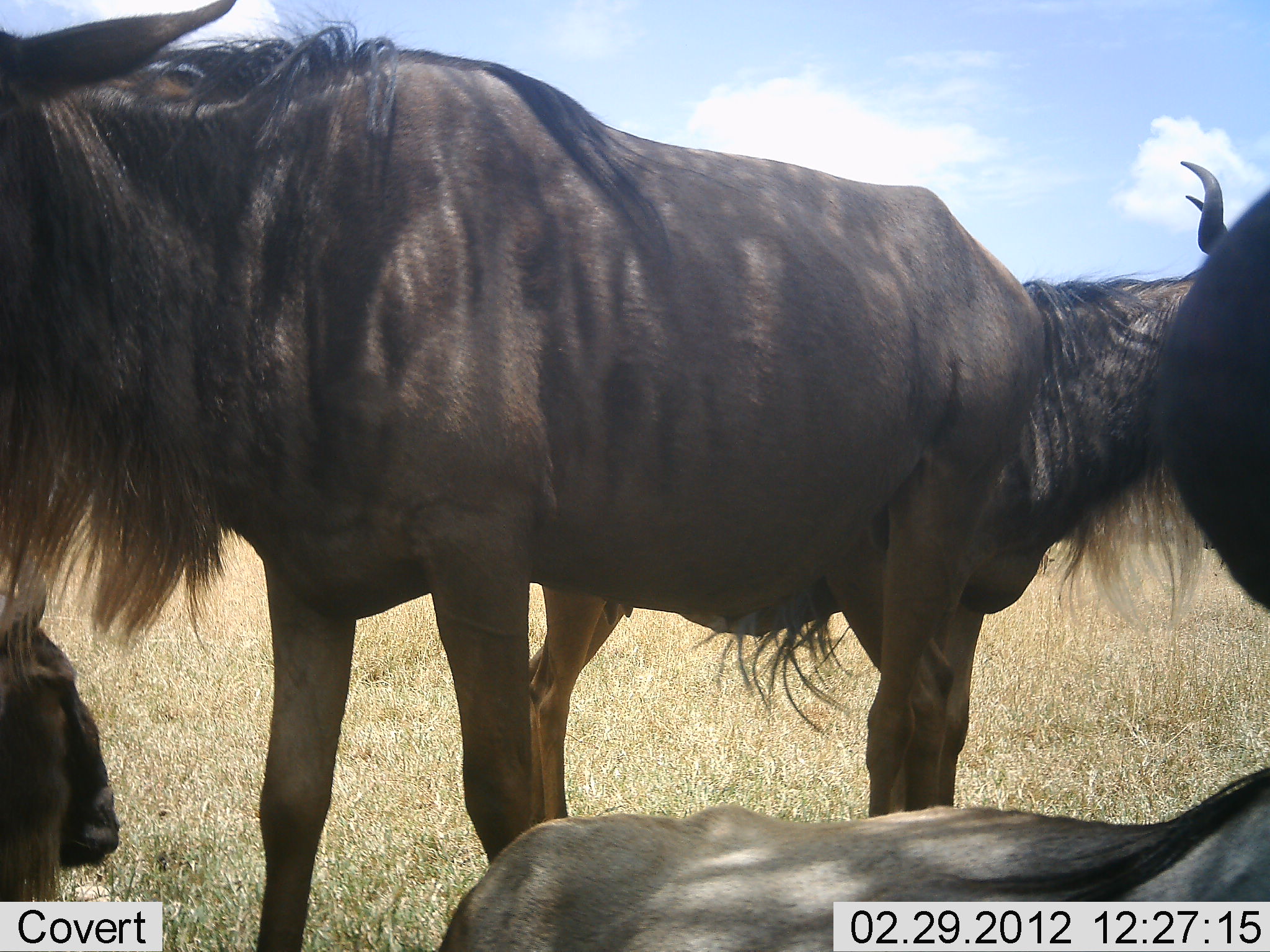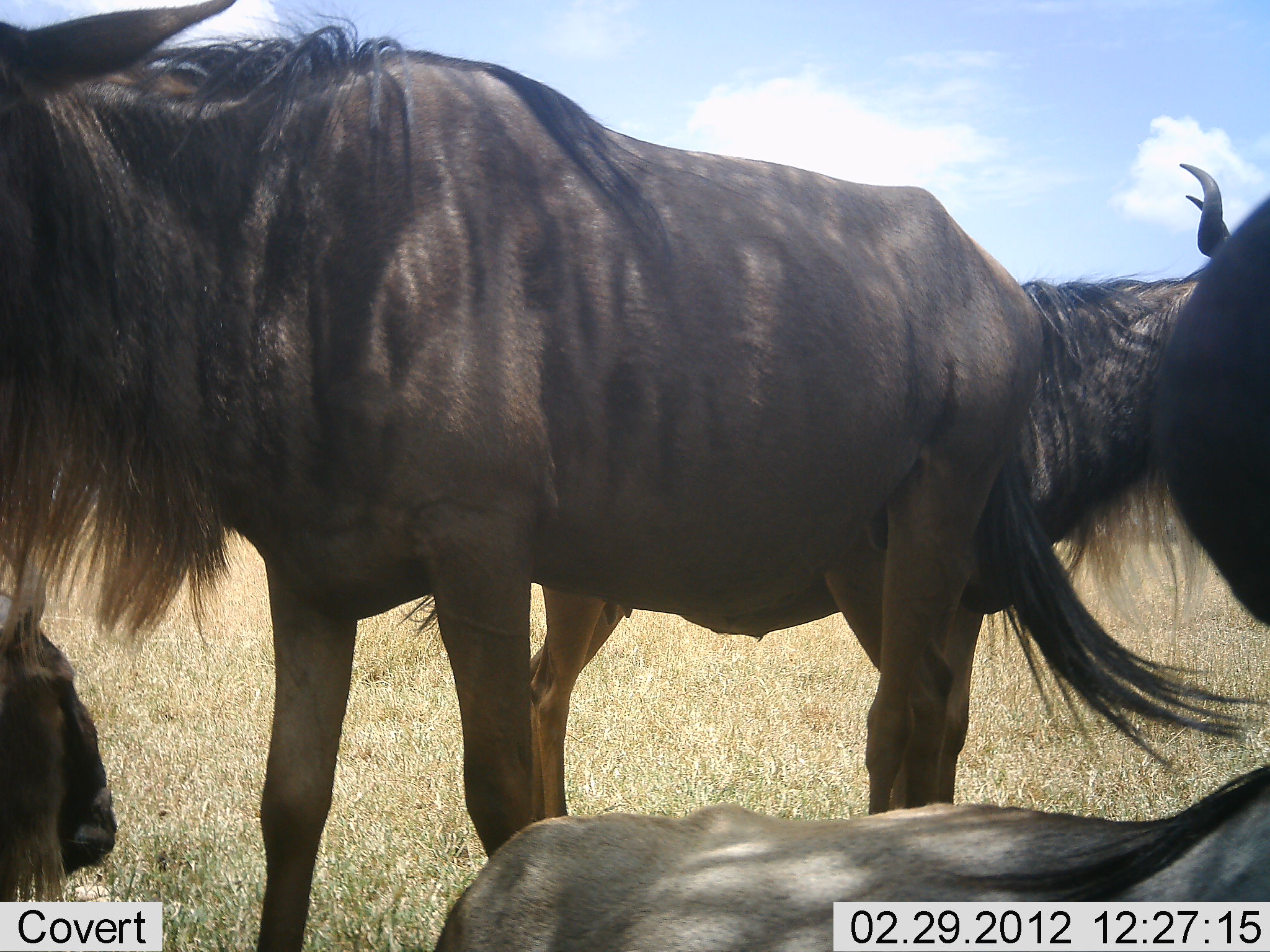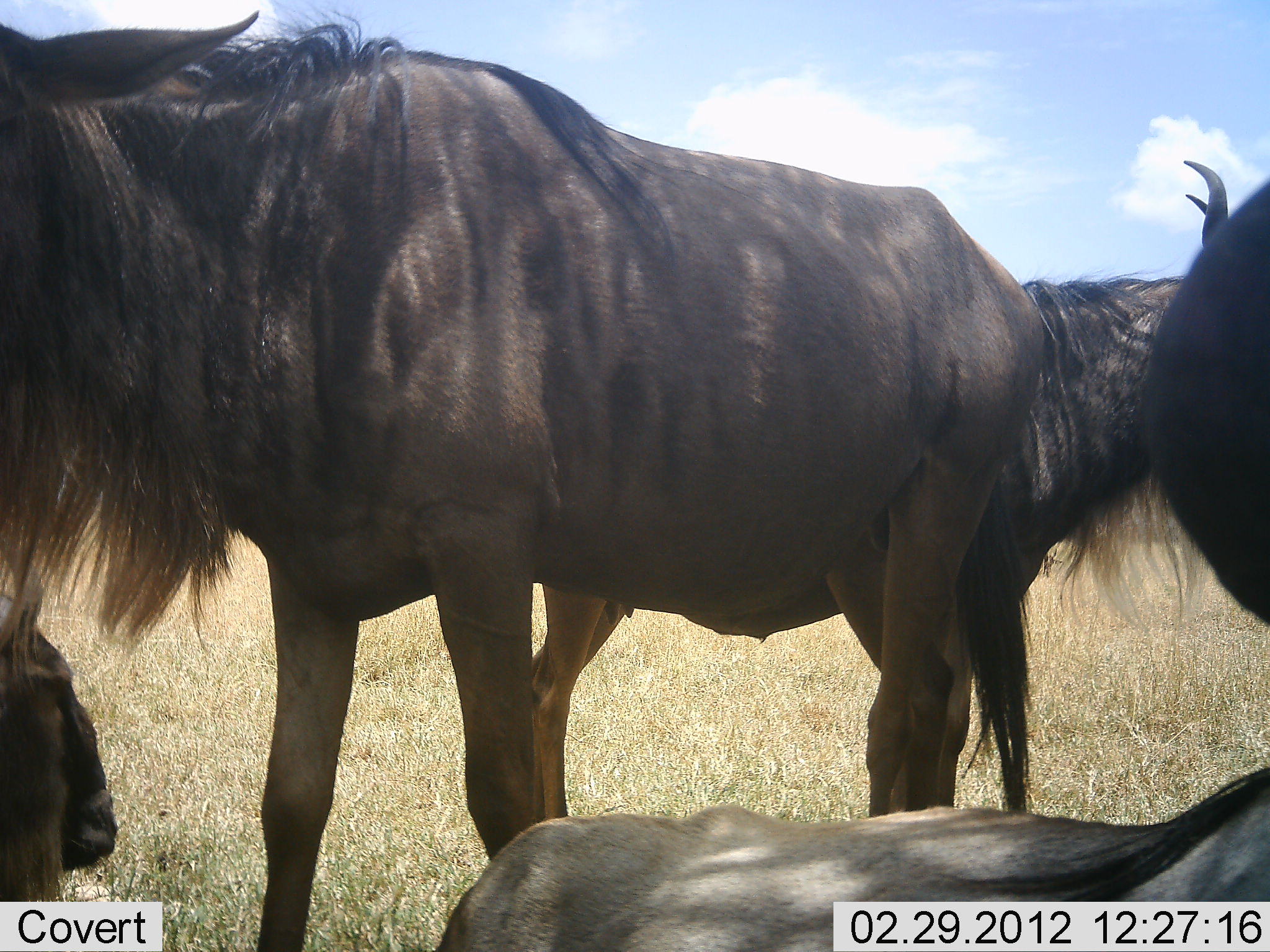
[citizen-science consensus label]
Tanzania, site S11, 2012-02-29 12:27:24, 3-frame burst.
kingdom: Animalia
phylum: Chordata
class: Mammalia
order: Artiodactyla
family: Bovidae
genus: Connochaetes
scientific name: Connochaetes taurinus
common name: blue wildebeest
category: wildebeest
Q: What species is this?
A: Wildebeest (blue wildebeest) (Connochaetes taurinus).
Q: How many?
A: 5.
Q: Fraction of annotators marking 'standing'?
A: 86%.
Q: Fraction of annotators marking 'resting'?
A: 76%.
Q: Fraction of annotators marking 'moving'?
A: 0%.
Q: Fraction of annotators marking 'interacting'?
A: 5%.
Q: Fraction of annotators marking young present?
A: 5%.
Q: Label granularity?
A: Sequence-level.